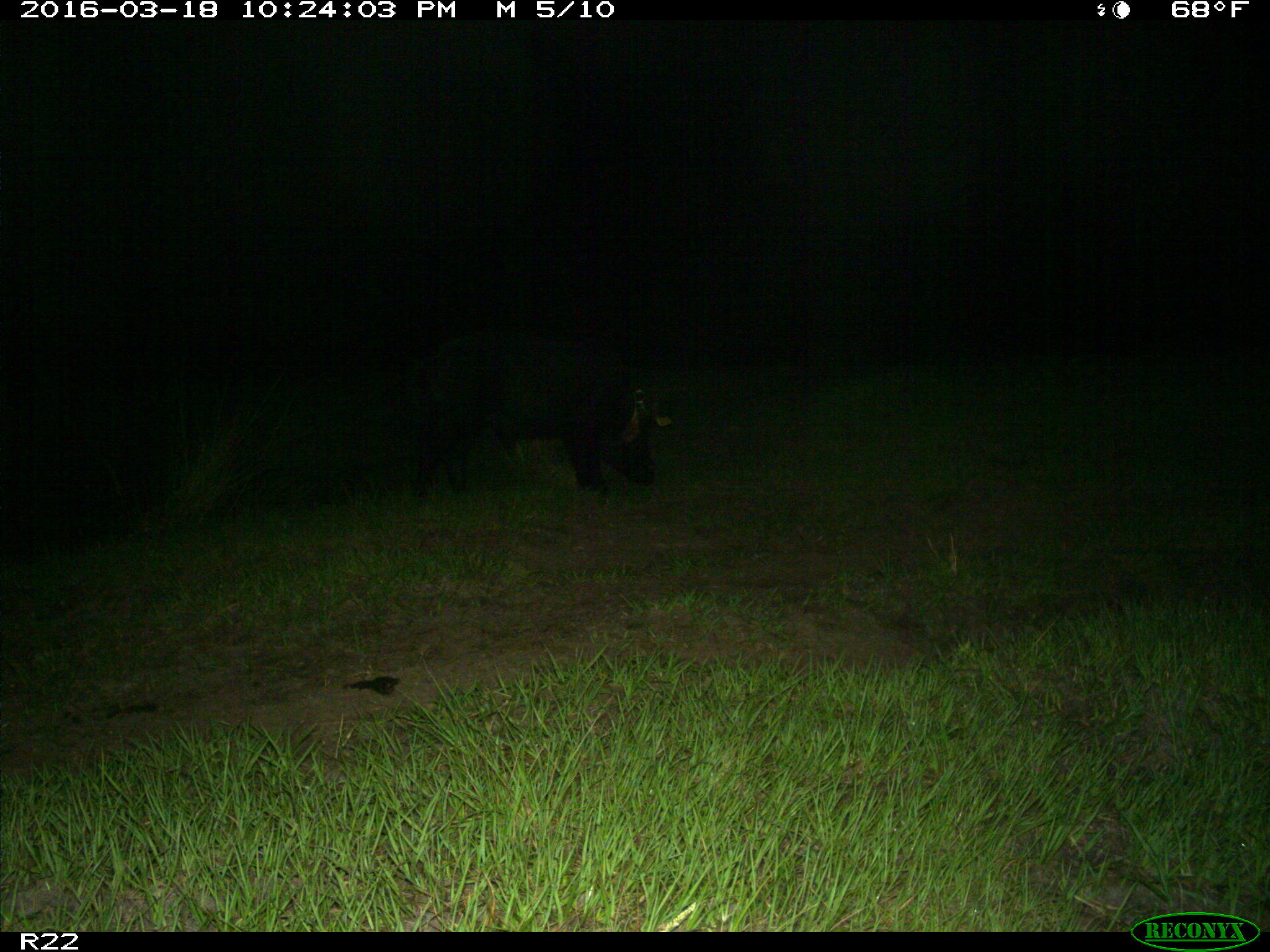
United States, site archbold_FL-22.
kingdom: Animalia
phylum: Chordata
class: Mammalia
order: Artiodactyla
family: Suidae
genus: Sus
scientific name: Sus scrofa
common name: wild boar